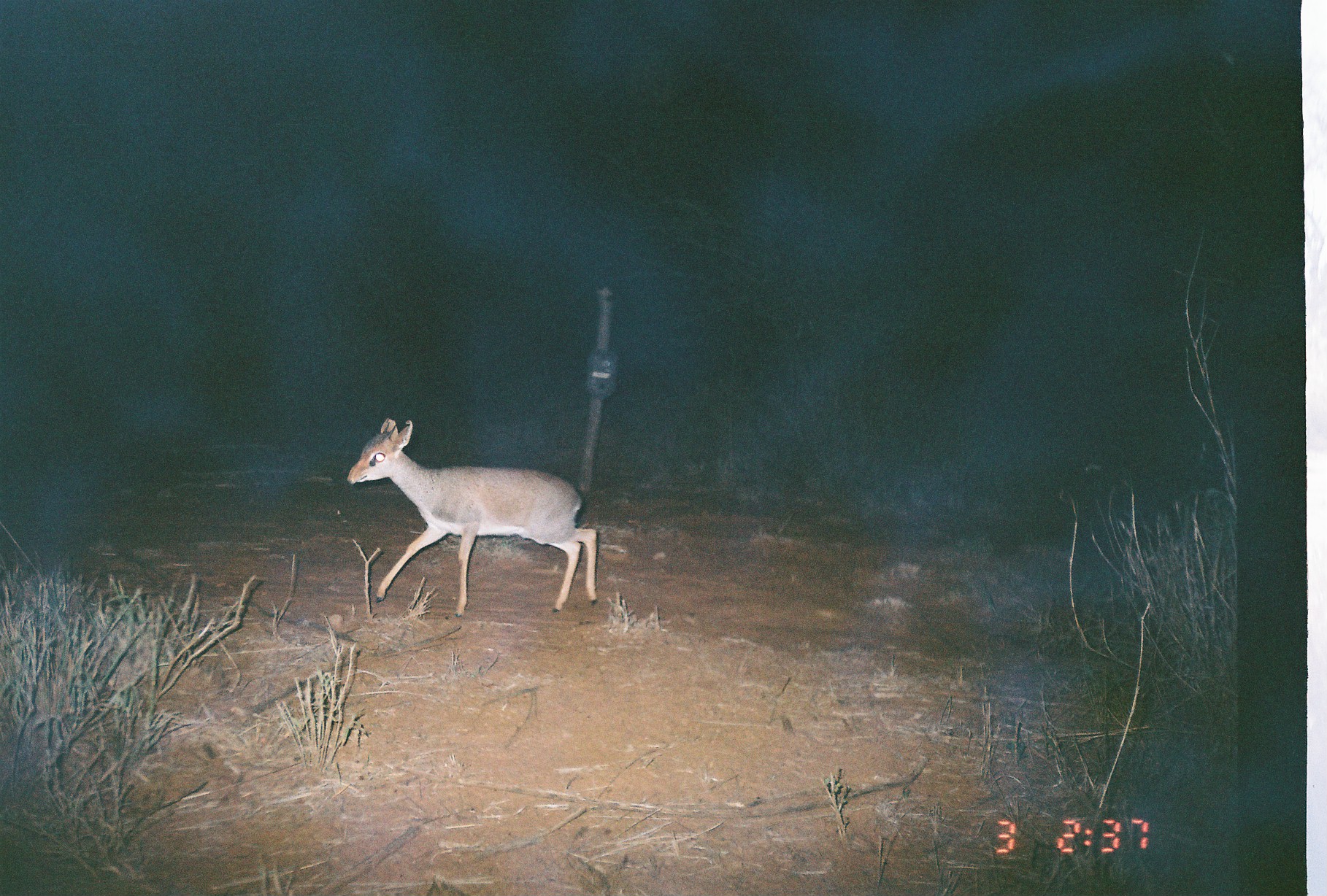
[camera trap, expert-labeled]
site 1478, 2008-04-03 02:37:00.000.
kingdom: Animalia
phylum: Chordata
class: Mammalia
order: Artiodactyla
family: Bovidae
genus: Madoqua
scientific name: Madoqua guentheri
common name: günther's dik-dik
Madoqua guentheri (günther's dik-dik), count 1.